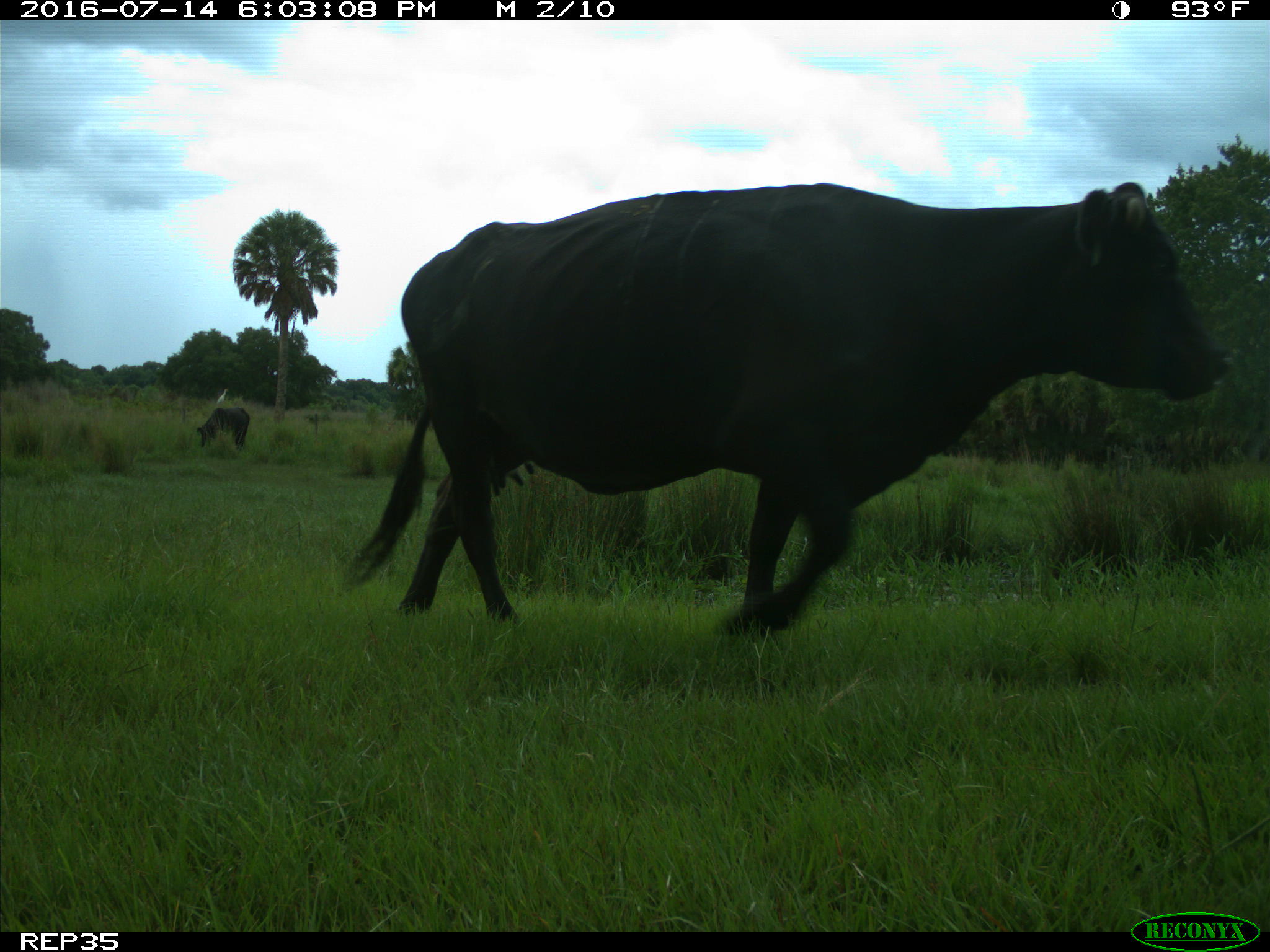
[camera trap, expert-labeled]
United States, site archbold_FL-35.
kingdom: Animalia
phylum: Chordata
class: Mammalia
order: Artiodactyla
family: Bovidae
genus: Bos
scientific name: Bos taurus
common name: domestic cow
Bos taurus (domestic cow).